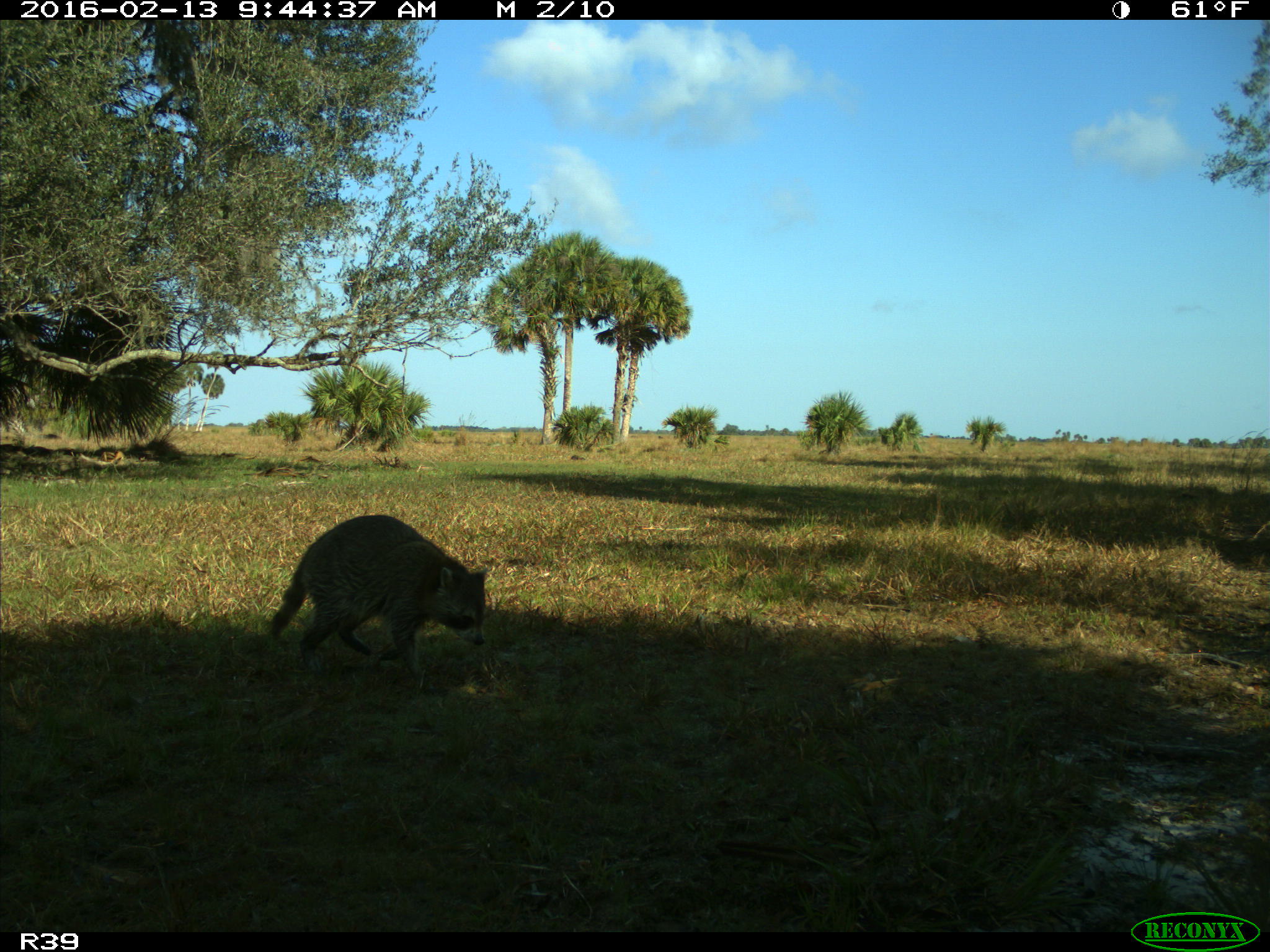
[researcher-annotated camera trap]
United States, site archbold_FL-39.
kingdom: Animalia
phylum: Chordata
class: Mammalia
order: Carnivora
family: Procyonidae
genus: Procyon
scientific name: Procyon lotor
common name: common raccoon